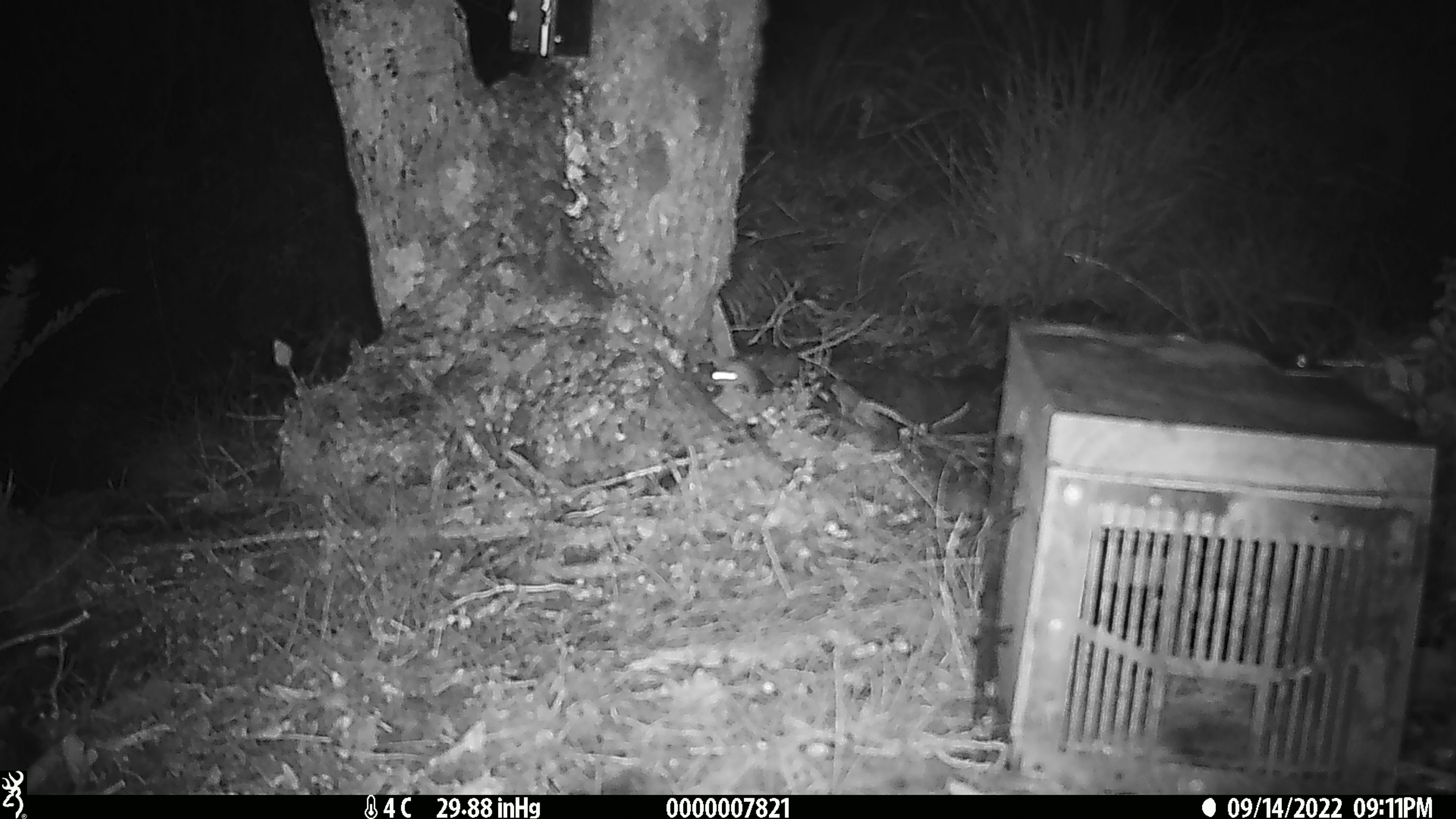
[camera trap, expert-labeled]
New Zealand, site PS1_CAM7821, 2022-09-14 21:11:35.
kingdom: Animalia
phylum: Chordata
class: Mammalia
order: Rodentia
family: Muridae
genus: Mus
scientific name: Mus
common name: mouse